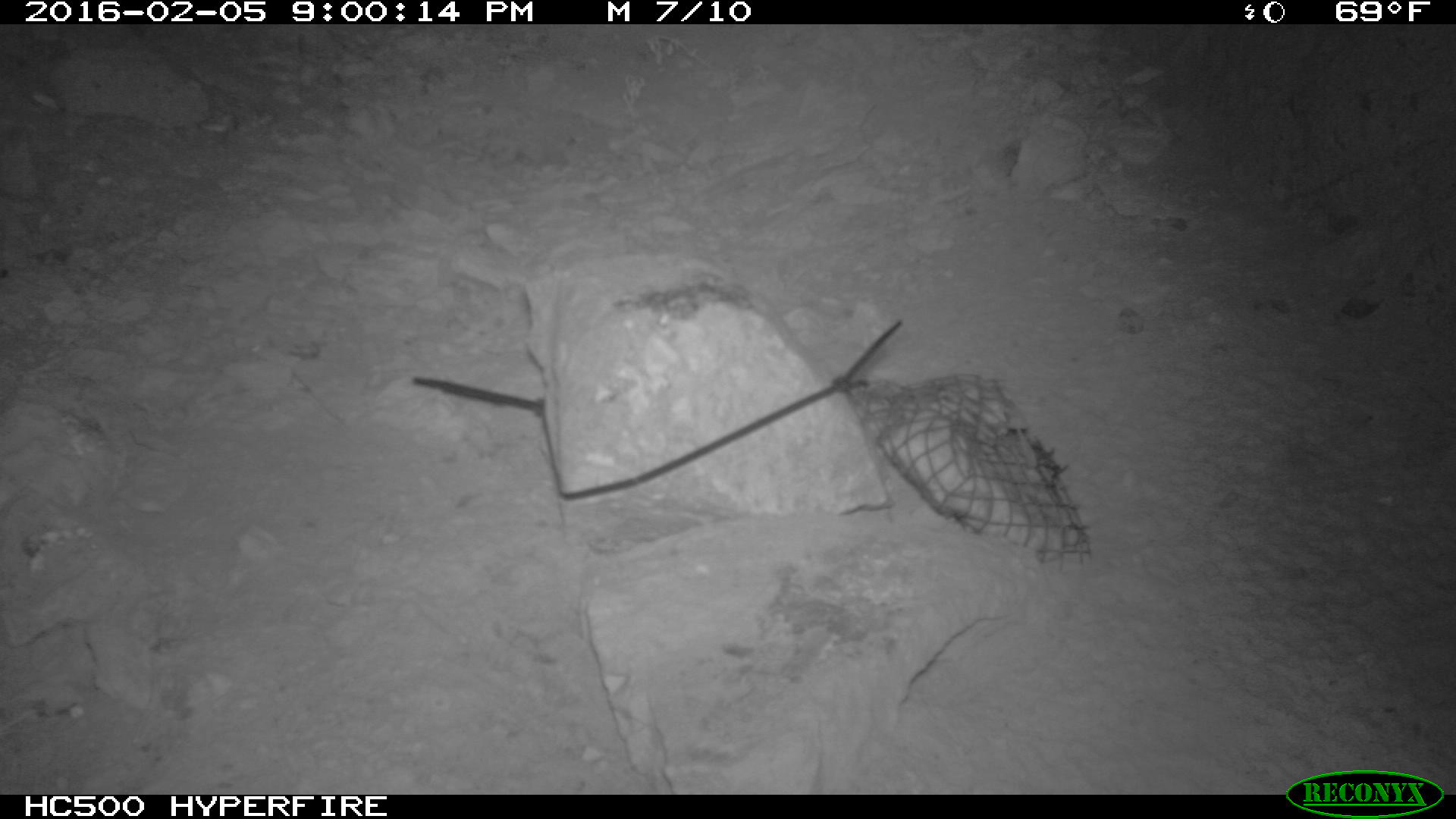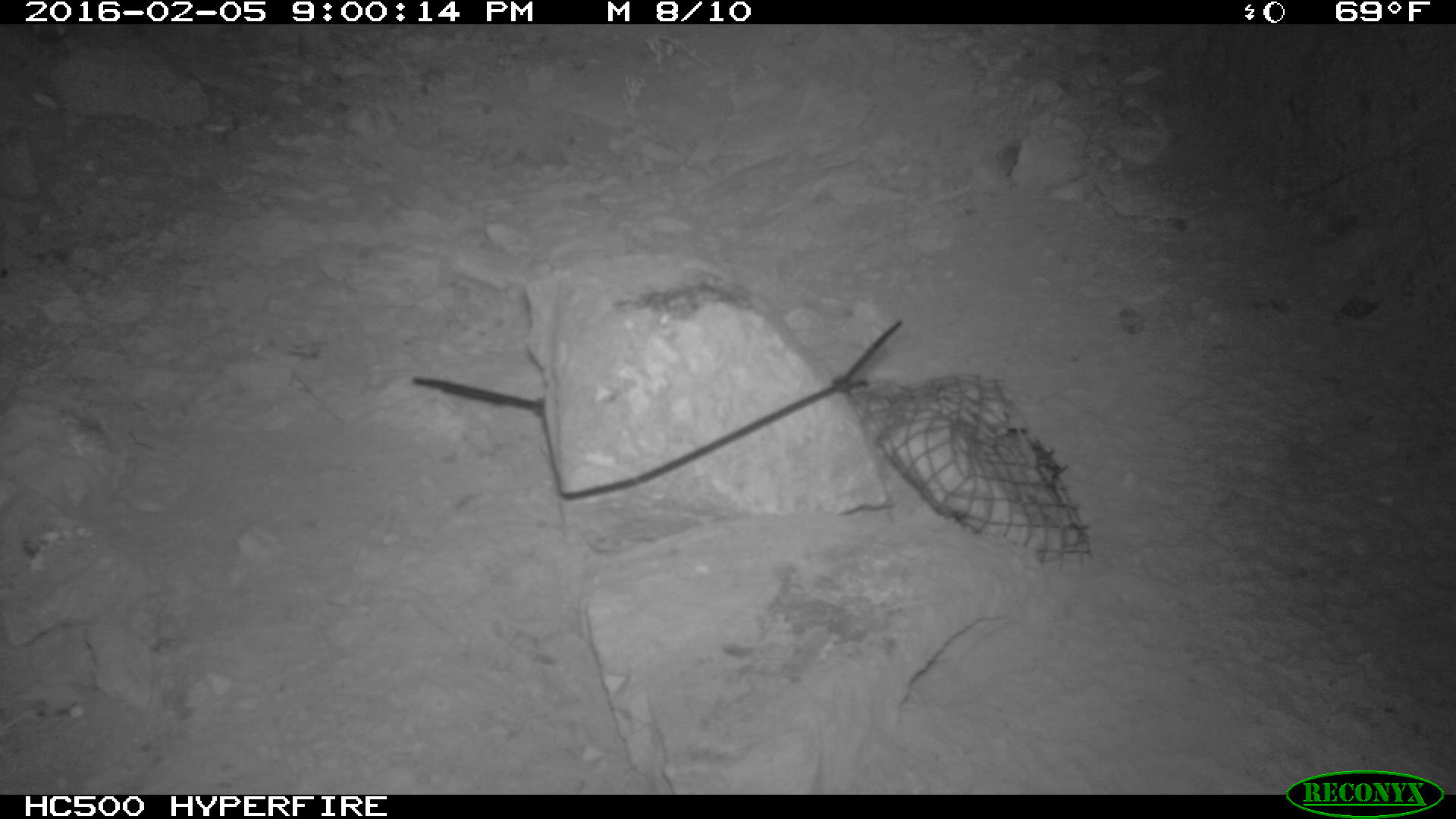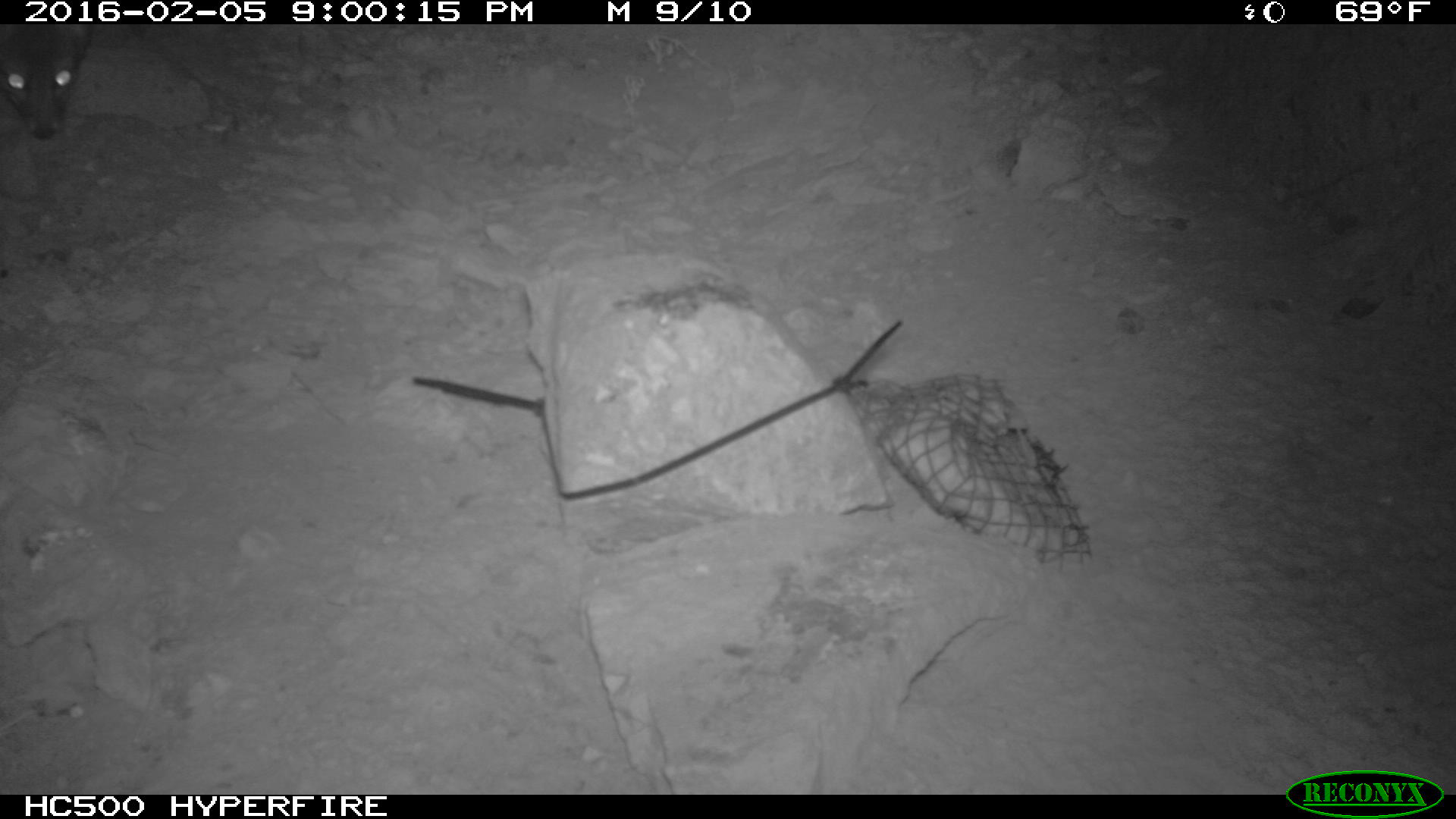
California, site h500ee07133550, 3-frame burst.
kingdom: Animalia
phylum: Chordata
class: Mammalia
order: Carnivora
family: Canidae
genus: Urocyon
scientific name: Urocyon littoralis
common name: island fox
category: fox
Fox (island fox) (Urocyon littoralis).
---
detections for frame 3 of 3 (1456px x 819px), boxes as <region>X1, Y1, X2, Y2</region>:
fox: <region>0, 23, 93, 139</region>